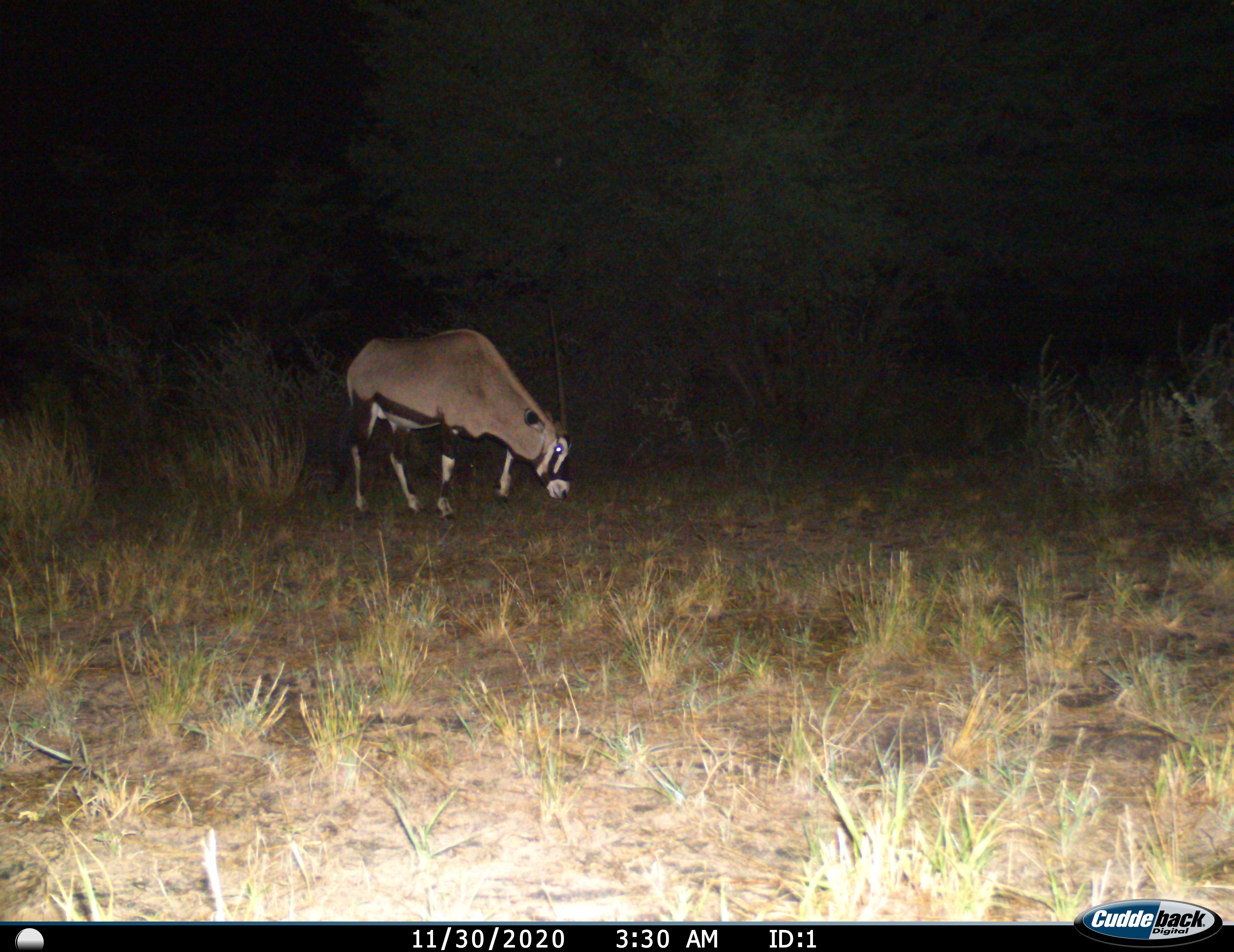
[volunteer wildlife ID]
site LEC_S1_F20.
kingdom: Animalia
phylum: Chordata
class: Mammalia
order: Artiodactyla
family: Bovidae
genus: Oryx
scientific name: Oryx gazella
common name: gemsbok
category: oryx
Oryx (gemsbok) (Oryx gazella), count 1. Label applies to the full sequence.